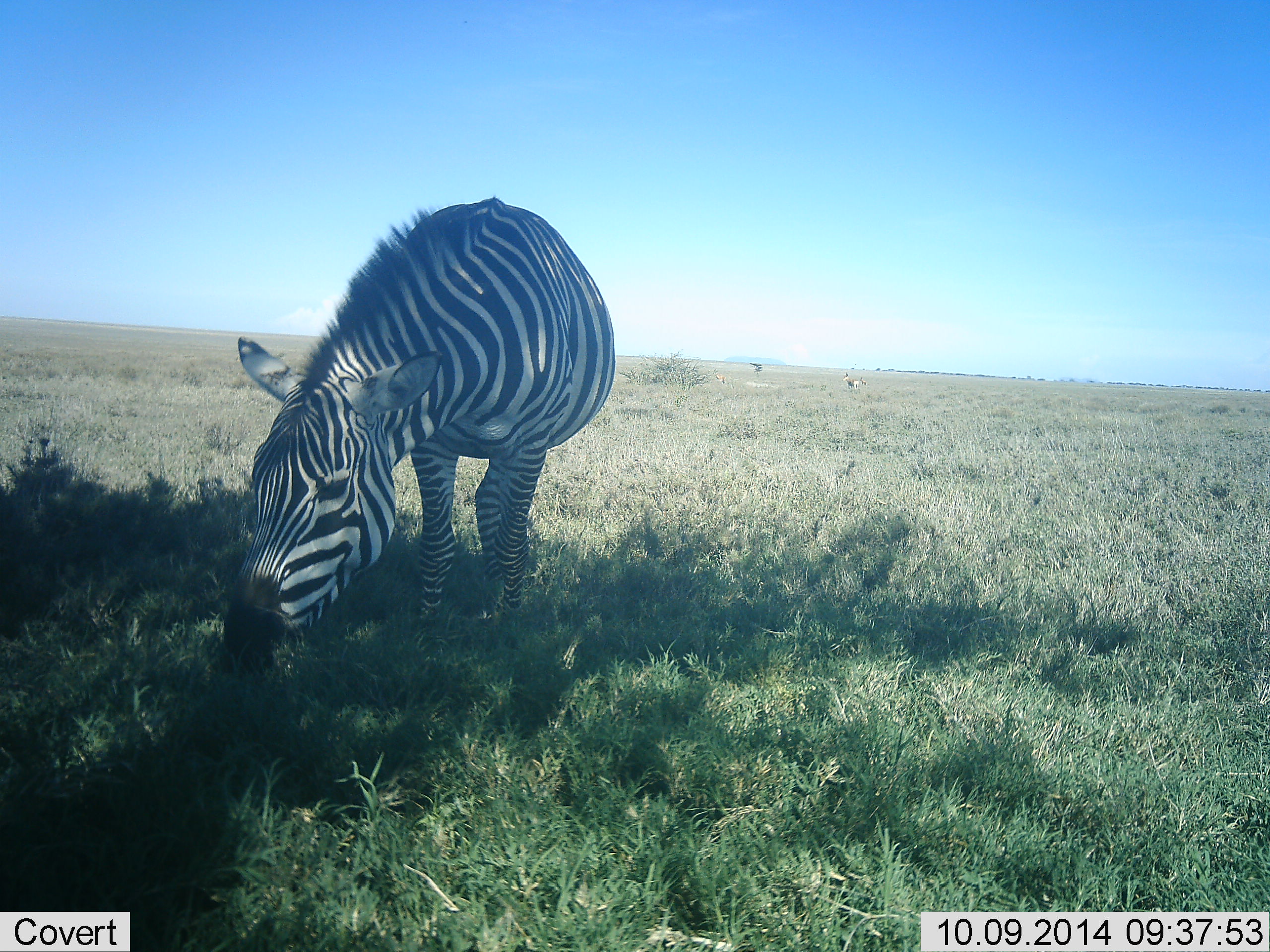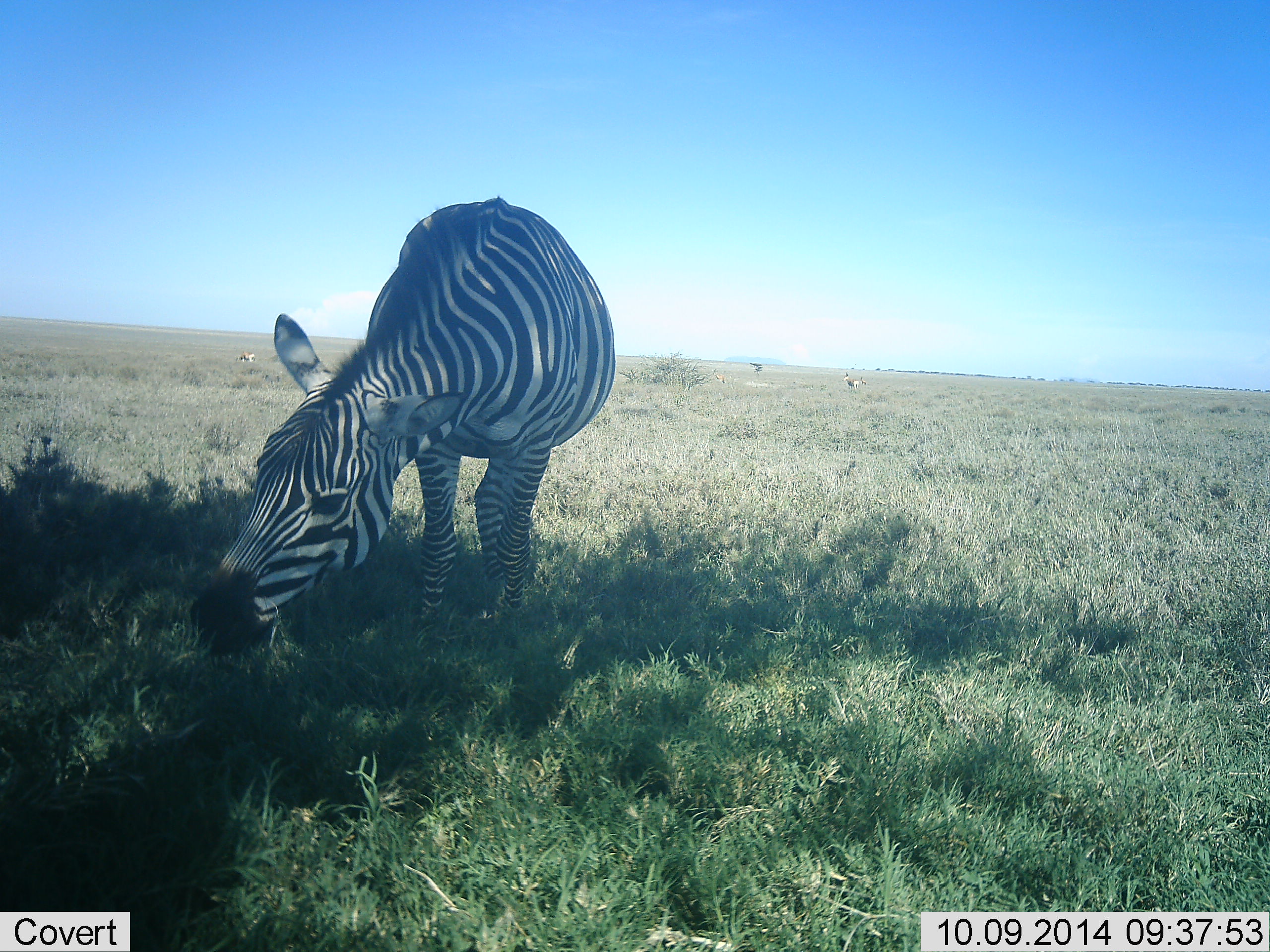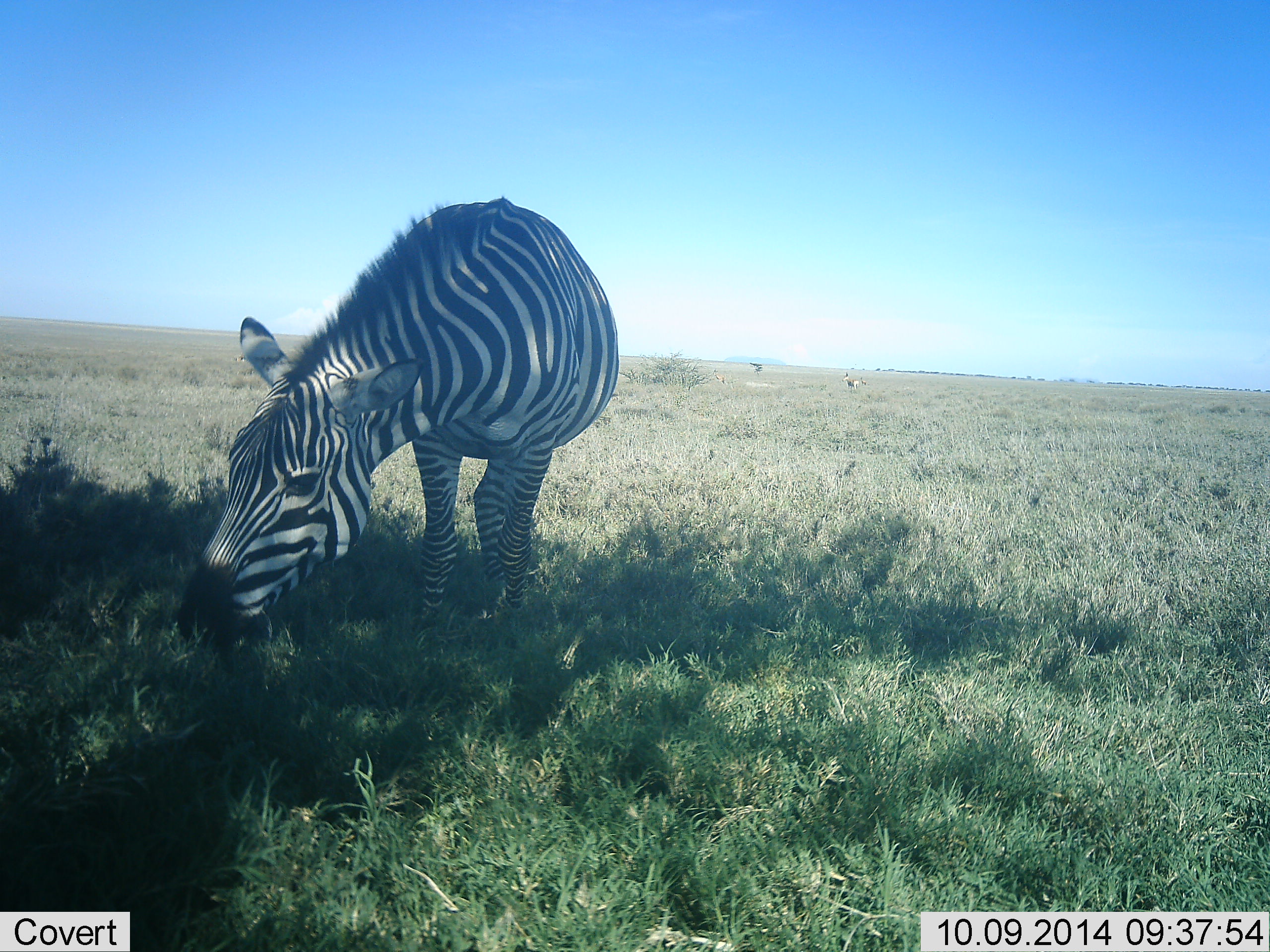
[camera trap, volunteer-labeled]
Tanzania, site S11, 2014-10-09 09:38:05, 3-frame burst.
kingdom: Animalia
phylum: Chordata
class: Mammalia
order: Perissodactyla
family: Equidae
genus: Equus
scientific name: Equus quagga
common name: plains zebra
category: zebra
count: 1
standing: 27%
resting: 0%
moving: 9%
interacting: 0%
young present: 0%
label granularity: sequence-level